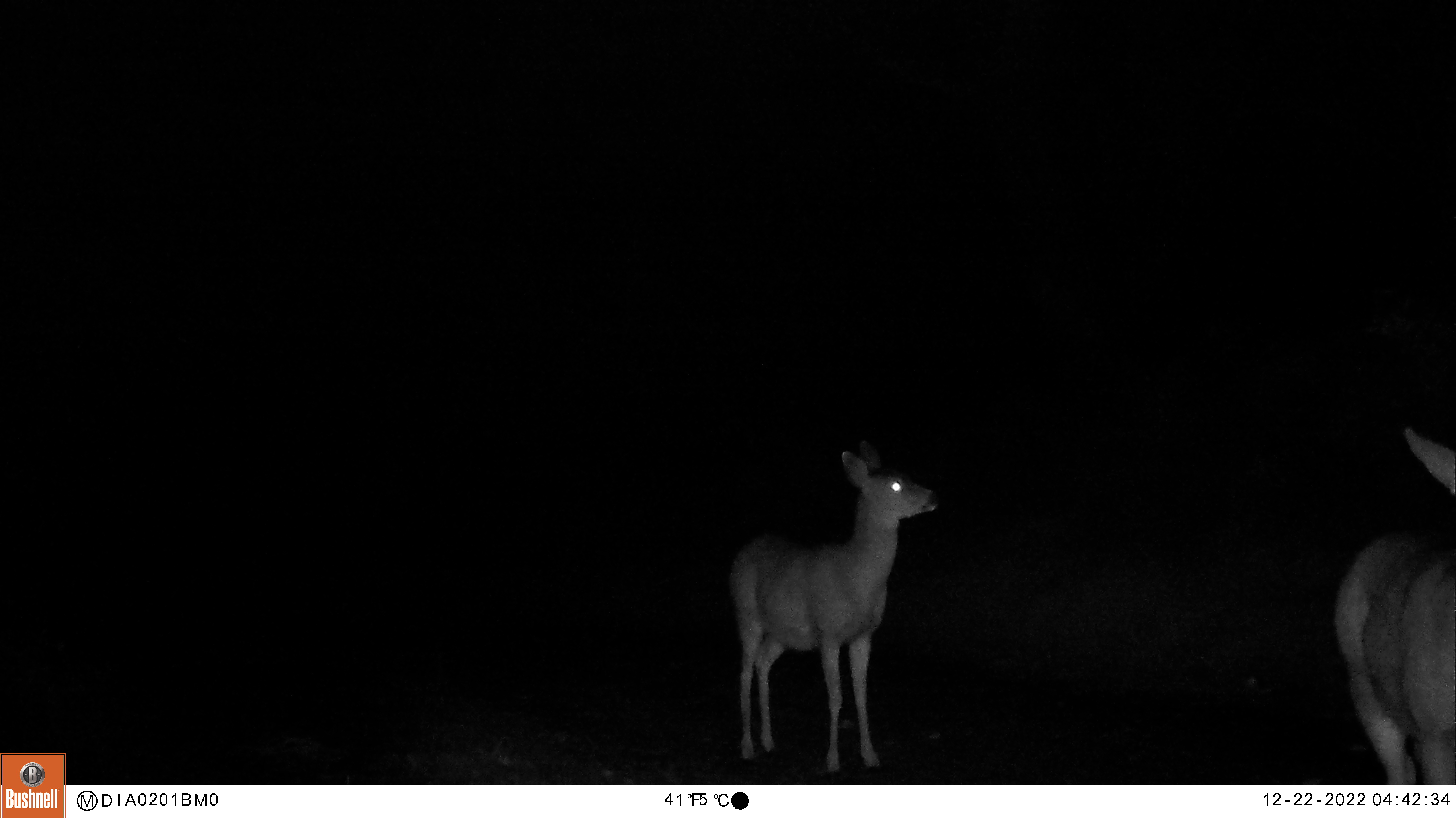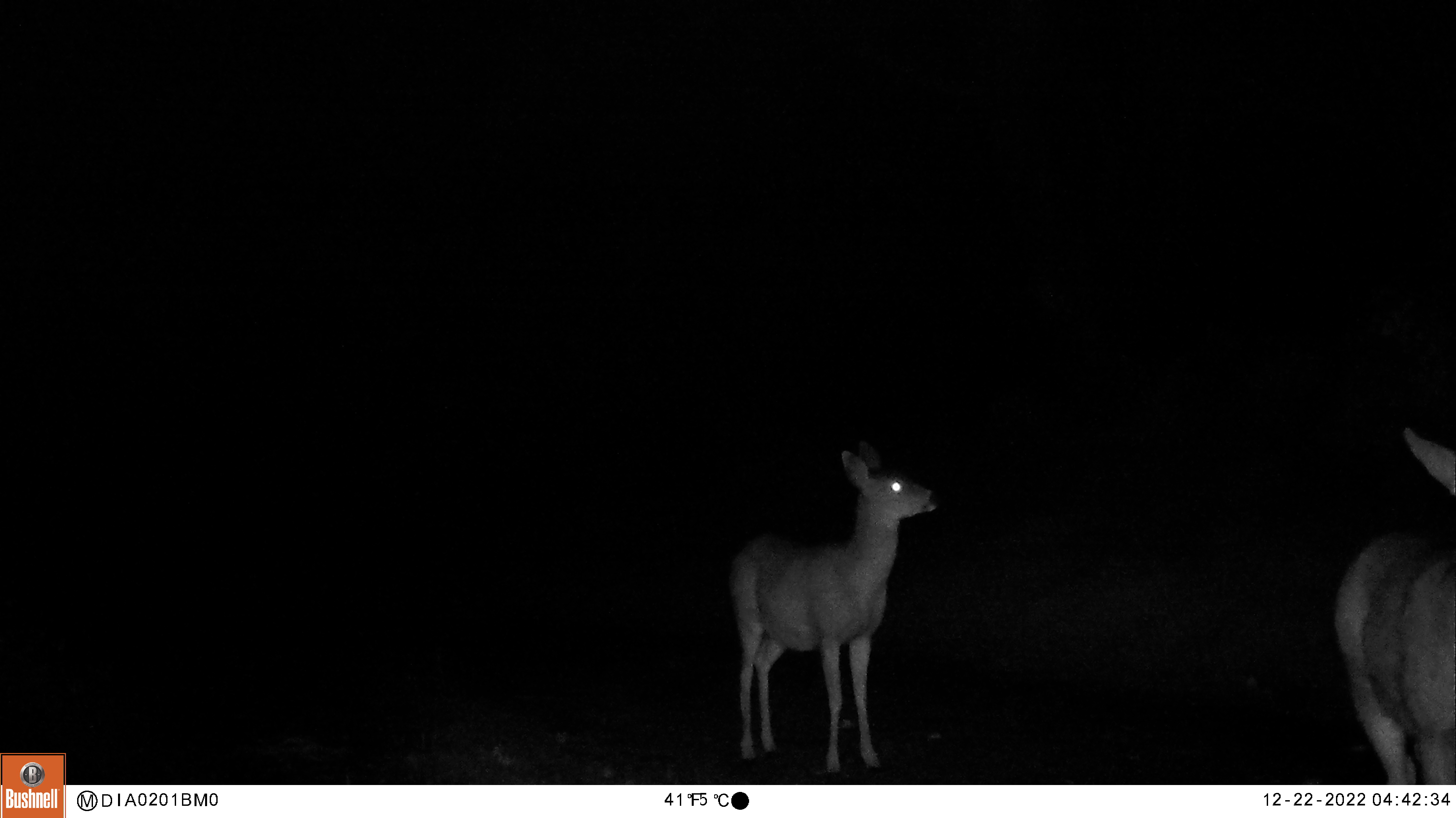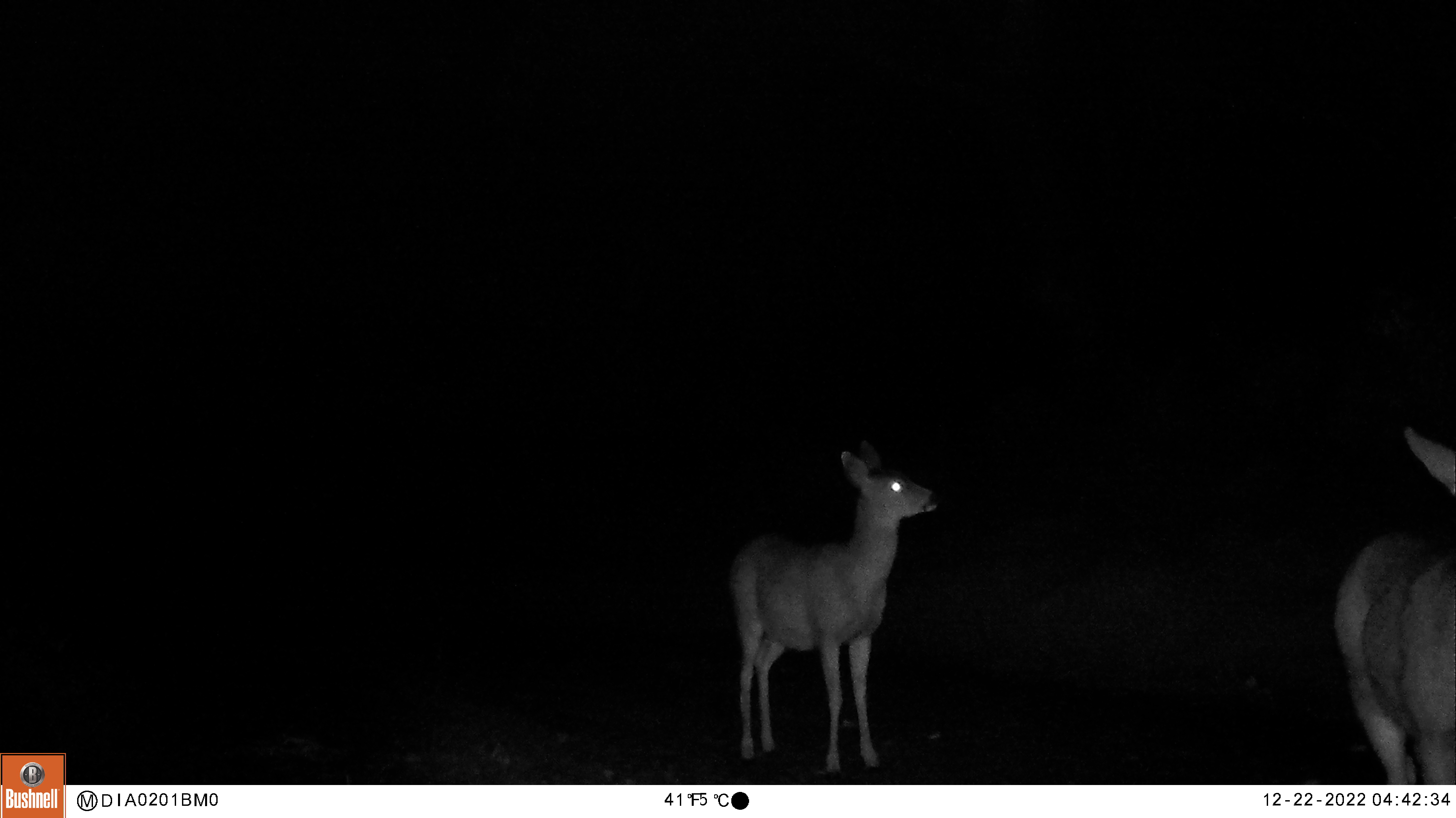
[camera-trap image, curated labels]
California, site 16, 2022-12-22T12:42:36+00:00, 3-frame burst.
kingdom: Animalia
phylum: Chordata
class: Mammalia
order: Artiodactyla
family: Cervidae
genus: Odocoileus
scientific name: Odocoileus hemionus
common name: mule deer